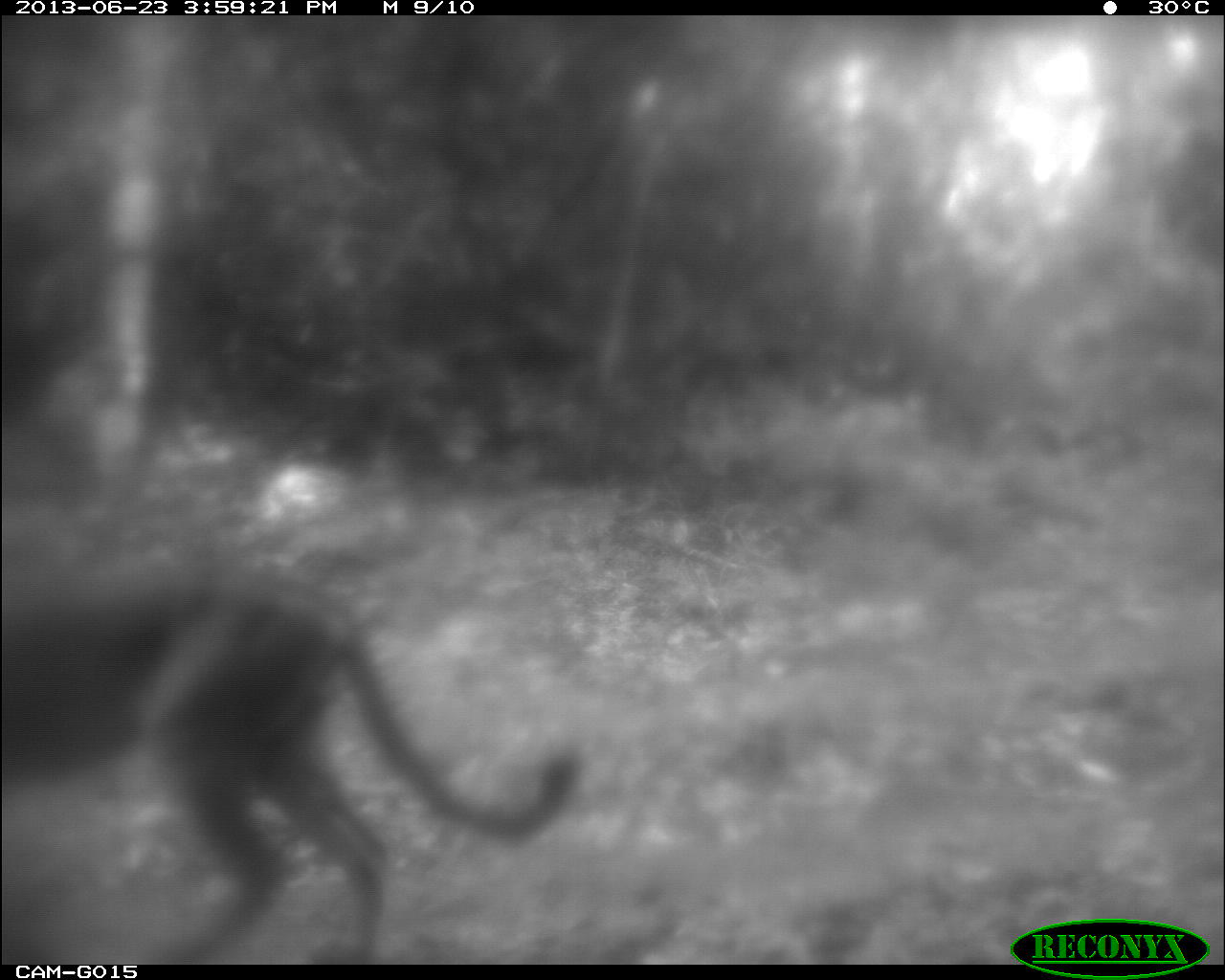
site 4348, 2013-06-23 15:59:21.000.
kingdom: Animalia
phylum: Chordata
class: Mammalia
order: Carnivora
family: Felidae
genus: Puma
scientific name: Puma concolor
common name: mountain lion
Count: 1.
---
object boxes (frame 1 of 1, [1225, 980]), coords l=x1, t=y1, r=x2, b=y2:
puma concolor: l=0, t=577, r=575, b=963